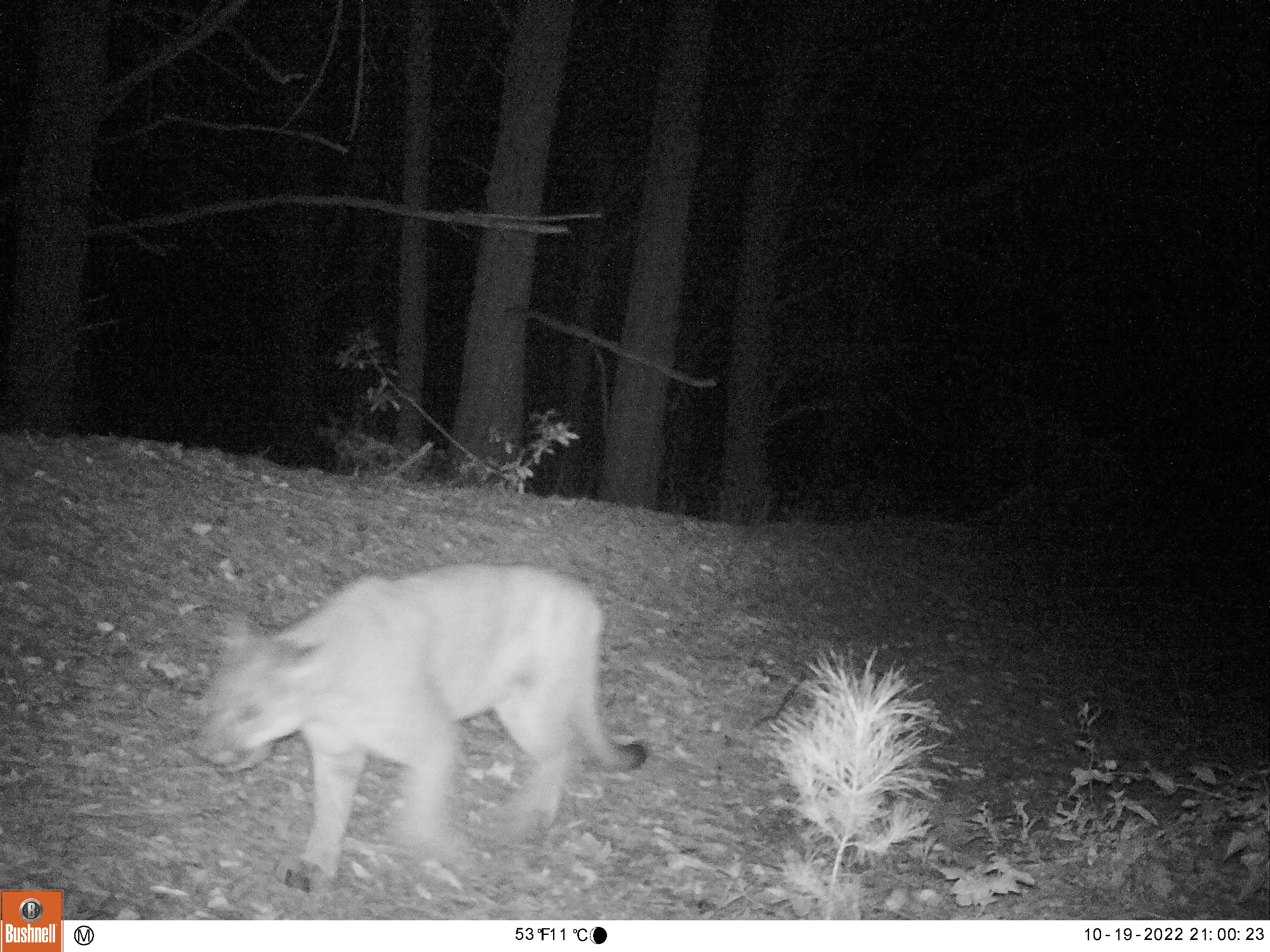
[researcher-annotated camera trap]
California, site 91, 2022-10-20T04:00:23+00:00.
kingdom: Animalia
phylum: Chordata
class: Mammalia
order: Carnivora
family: Felidae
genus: Puma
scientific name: Puma concolor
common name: puma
Puma (Puma concolor).